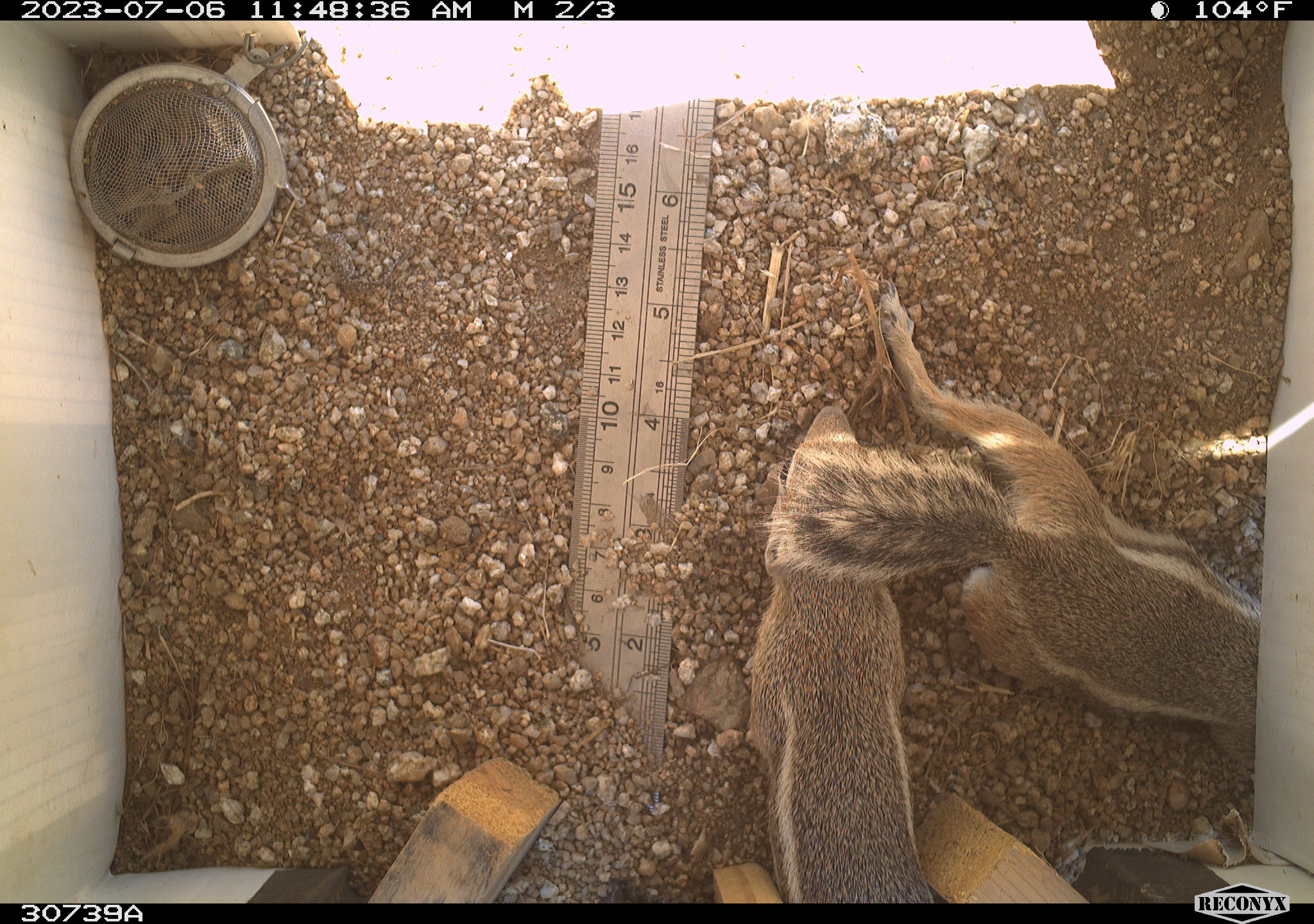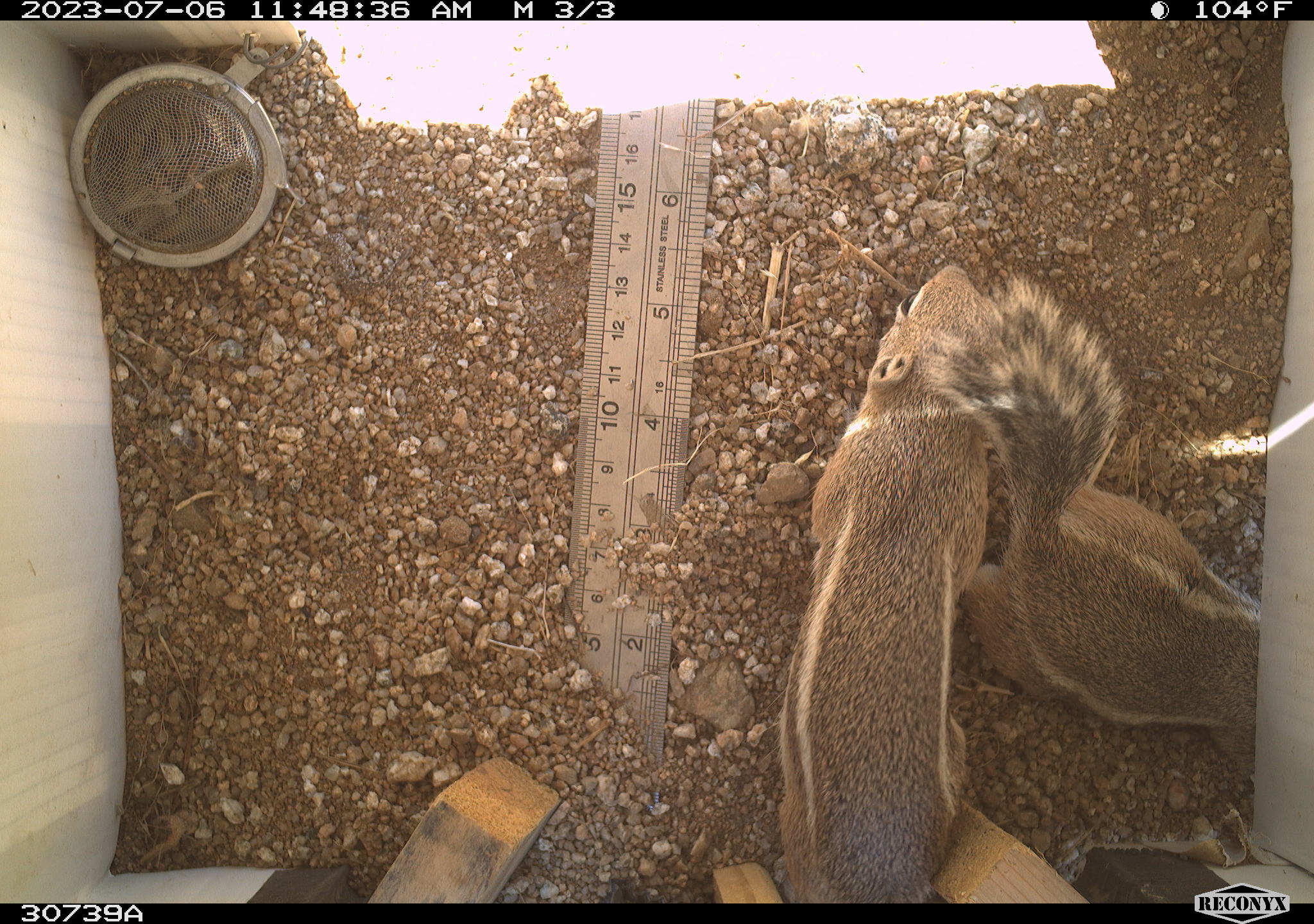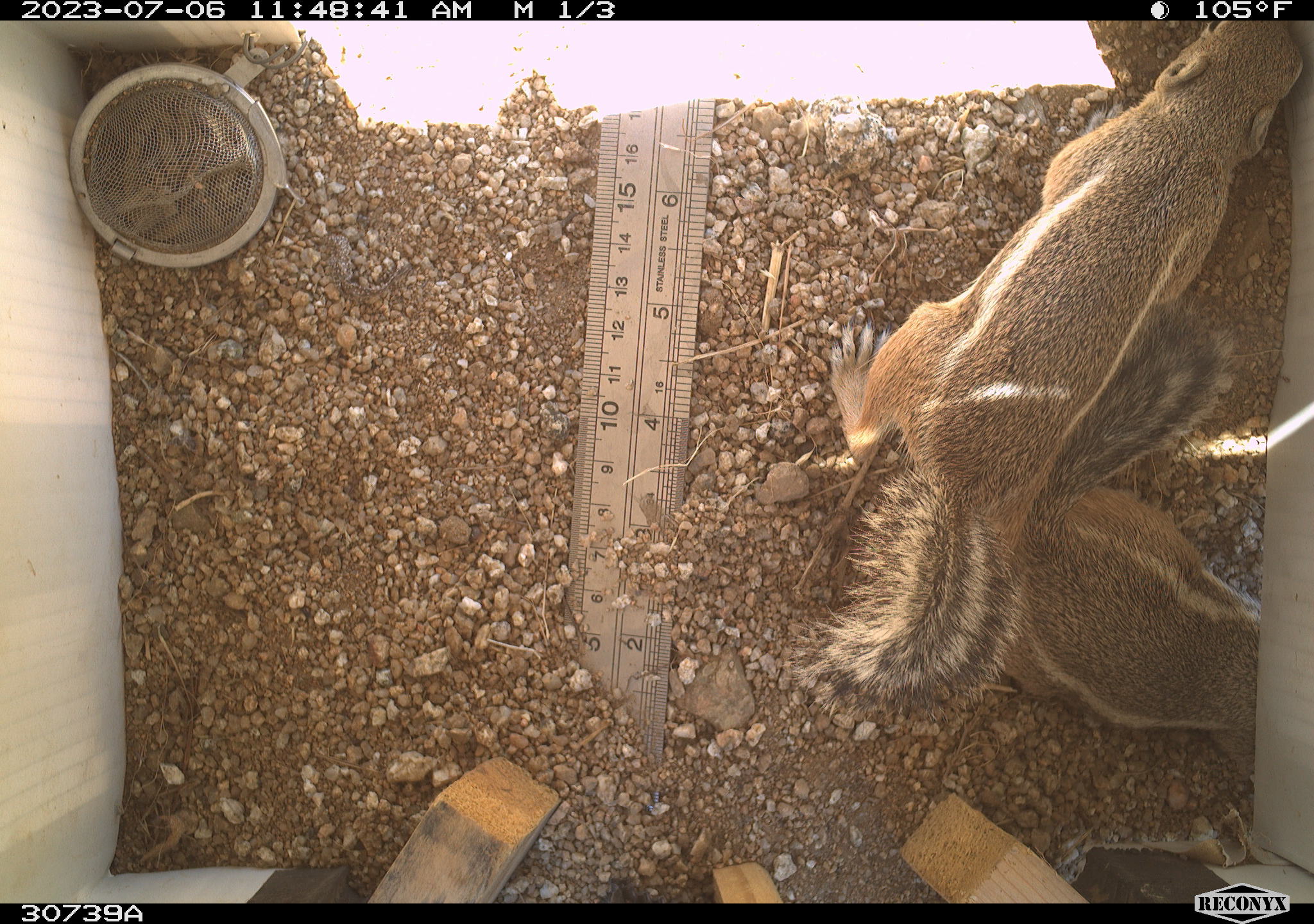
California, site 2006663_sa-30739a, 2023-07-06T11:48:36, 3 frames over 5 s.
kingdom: Animalia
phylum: Chordata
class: Mammalia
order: Rodentia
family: Sciuridae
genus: Ammospermophilus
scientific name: Ammospermophilus leucurus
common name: white-tailed antelope squirrel